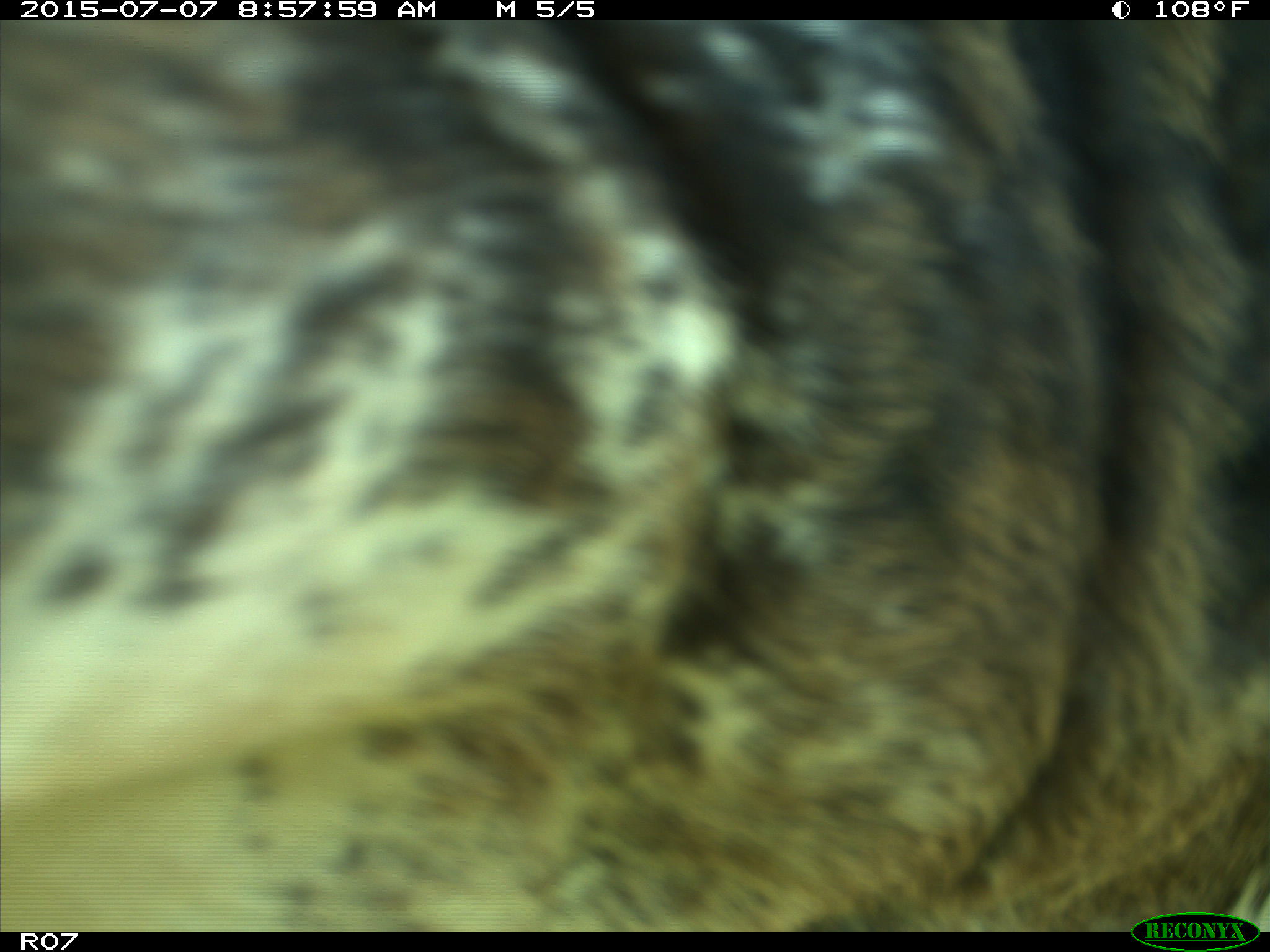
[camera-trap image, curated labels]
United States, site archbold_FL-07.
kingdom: Animalia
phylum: Chordata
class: Mammalia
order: Artiodactyla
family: Bovidae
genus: Bos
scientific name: Bos taurus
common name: domestic cow